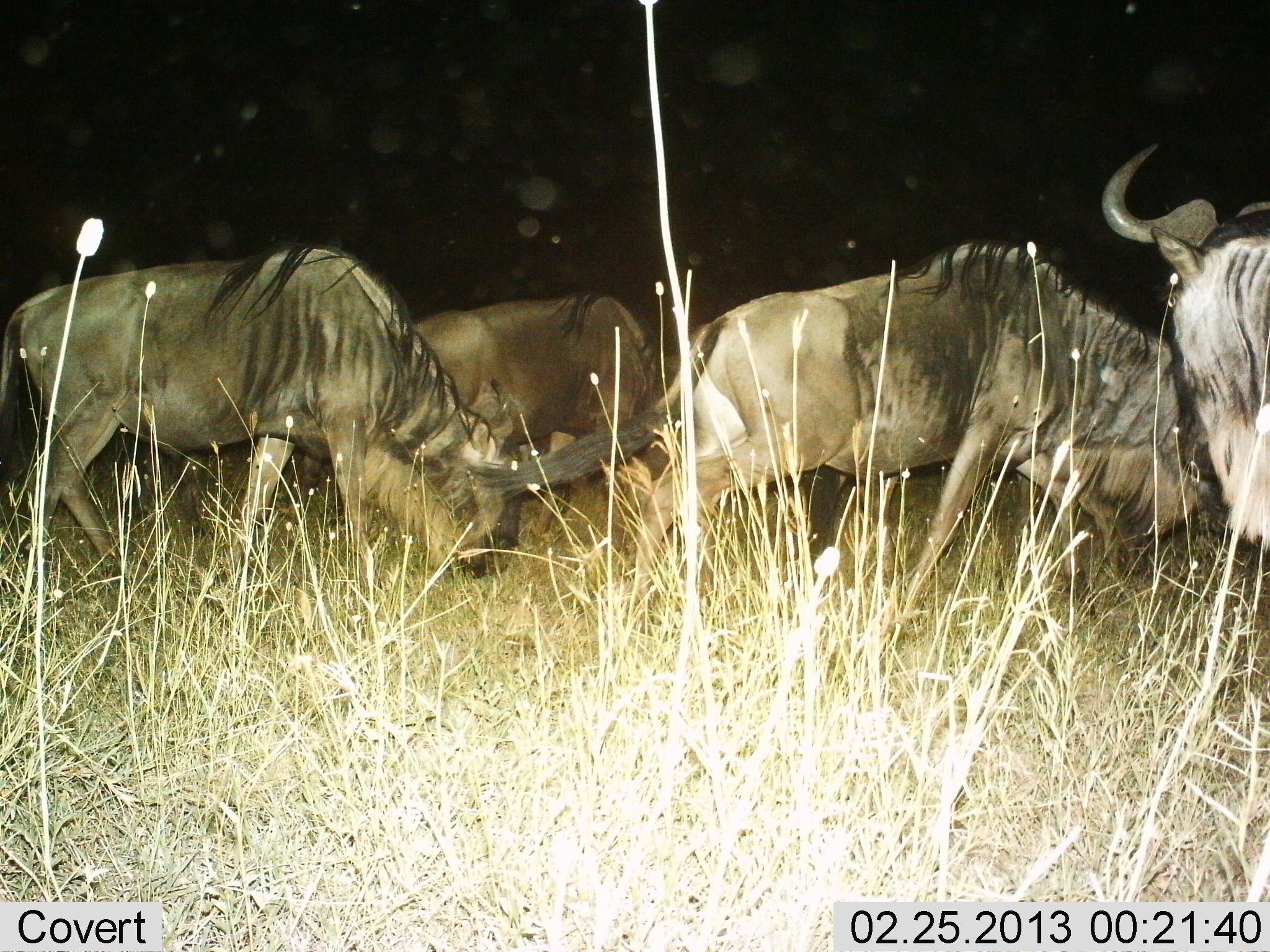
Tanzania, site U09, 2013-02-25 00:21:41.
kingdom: Animalia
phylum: Chordata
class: Mammalia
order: Artiodactyla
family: Bovidae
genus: Connochaetes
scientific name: Connochaetes taurinus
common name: blue wildebeest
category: wildebeest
Wildebeest (blue wildebeest) (Connochaetes taurinus), count 4. Behavior (volunteer vote fractions): standing 43%, resting 0%, moving 30%, interacting 4%. Young present (vote fraction): 0%. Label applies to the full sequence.